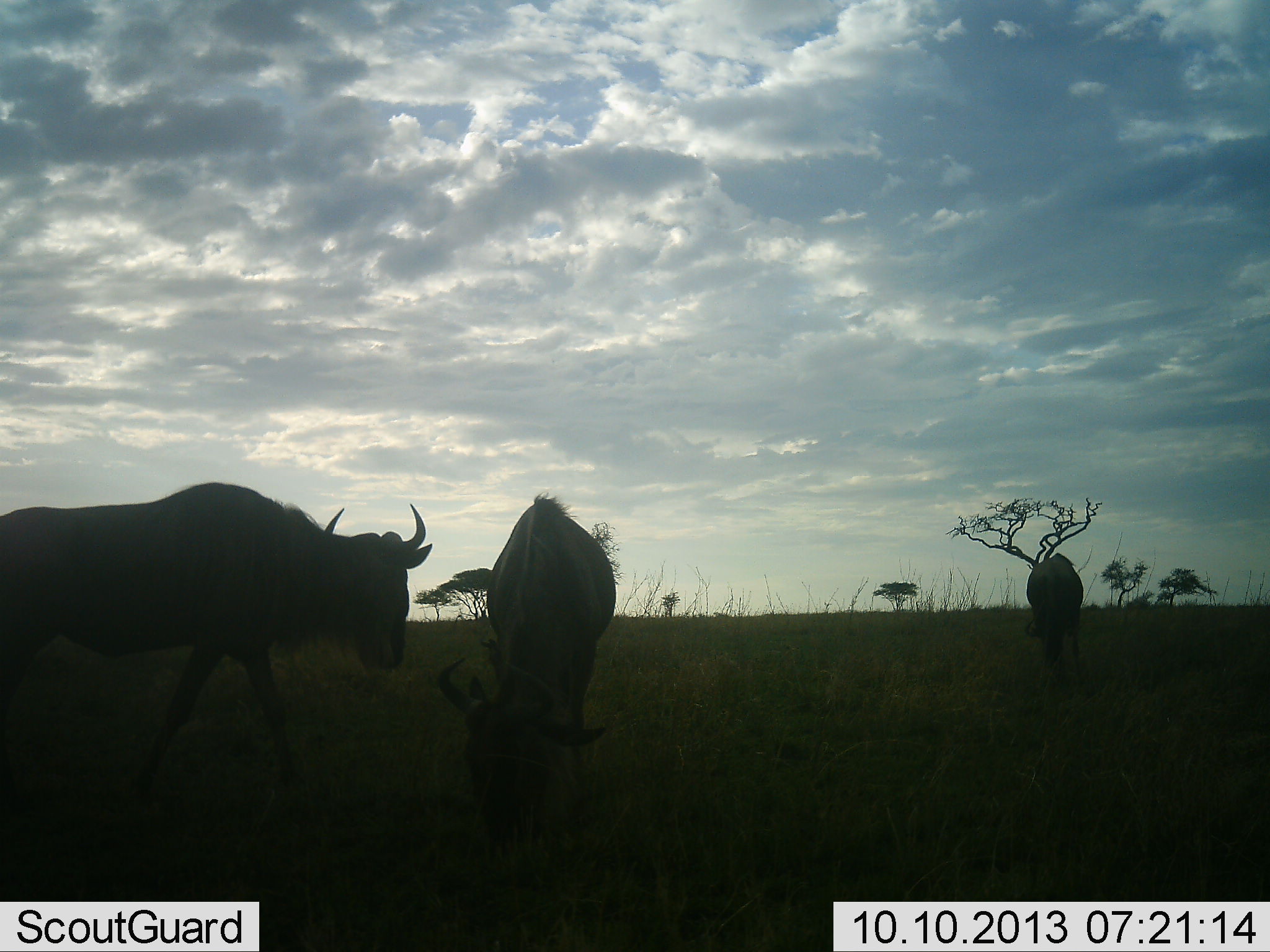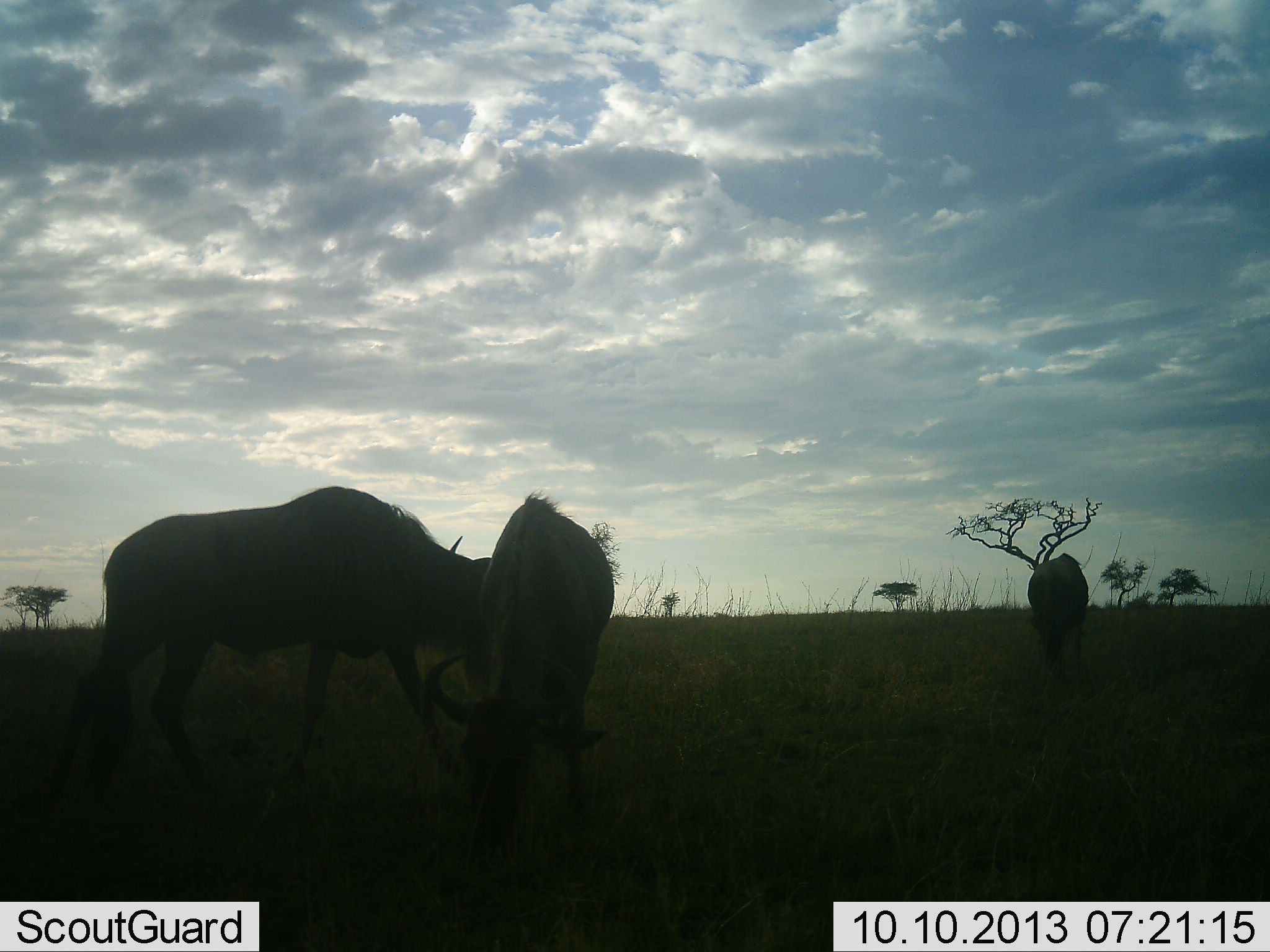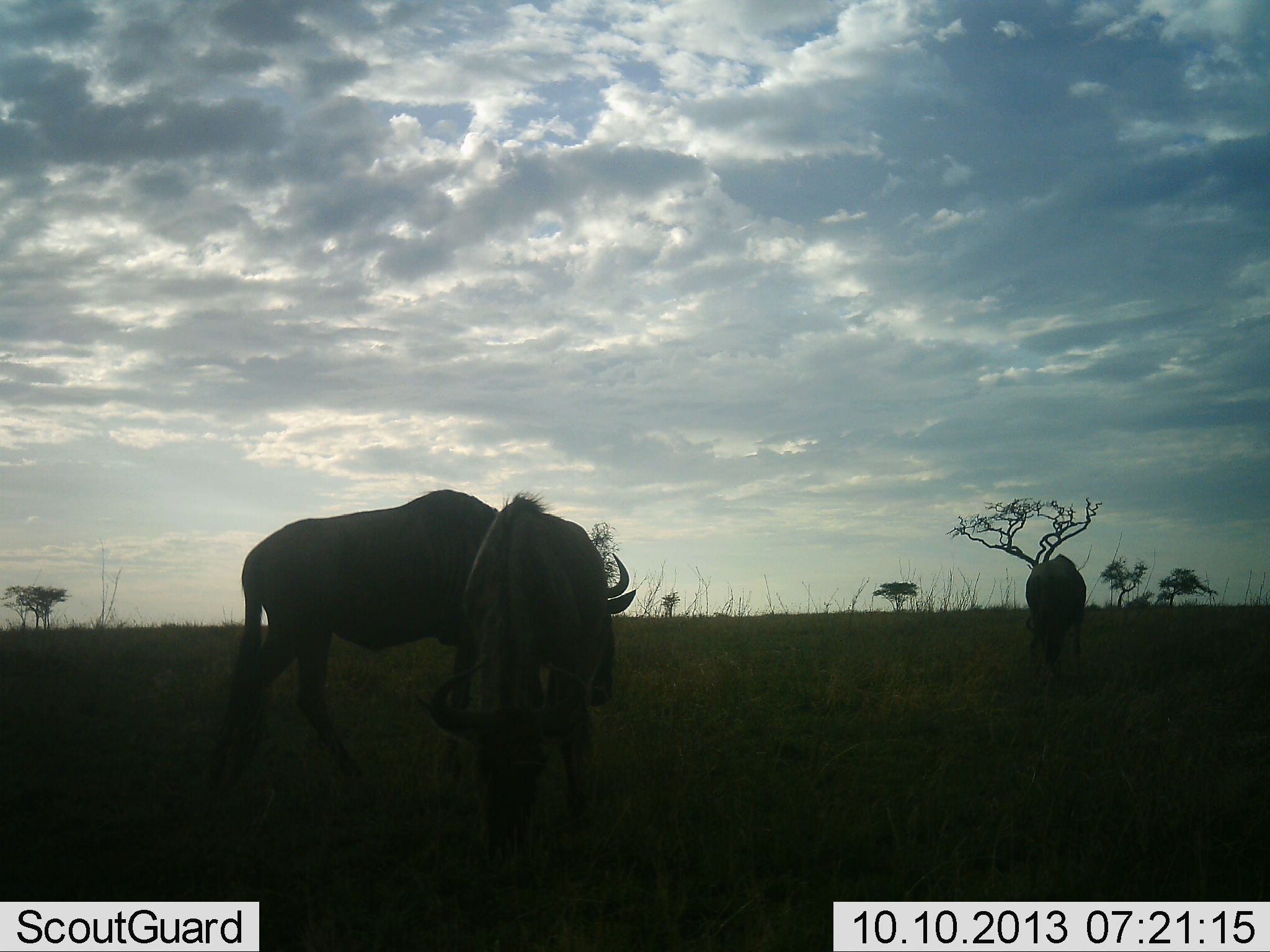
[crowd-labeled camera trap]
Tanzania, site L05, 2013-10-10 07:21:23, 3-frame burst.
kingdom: Animalia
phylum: Chordata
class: Mammalia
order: Artiodactyla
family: Bovidae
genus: Connochaetes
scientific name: Connochaetes taurinus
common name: blue wildebeest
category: wildebeest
Wildebeest (blue wildebeest) (Connochaetes taurinus), count 3. Behavior (volunteer vote fractions): standing 39%, resting 6%, moving 53%, interacting 3%. Young present (vote fraction): 0%. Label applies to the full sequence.